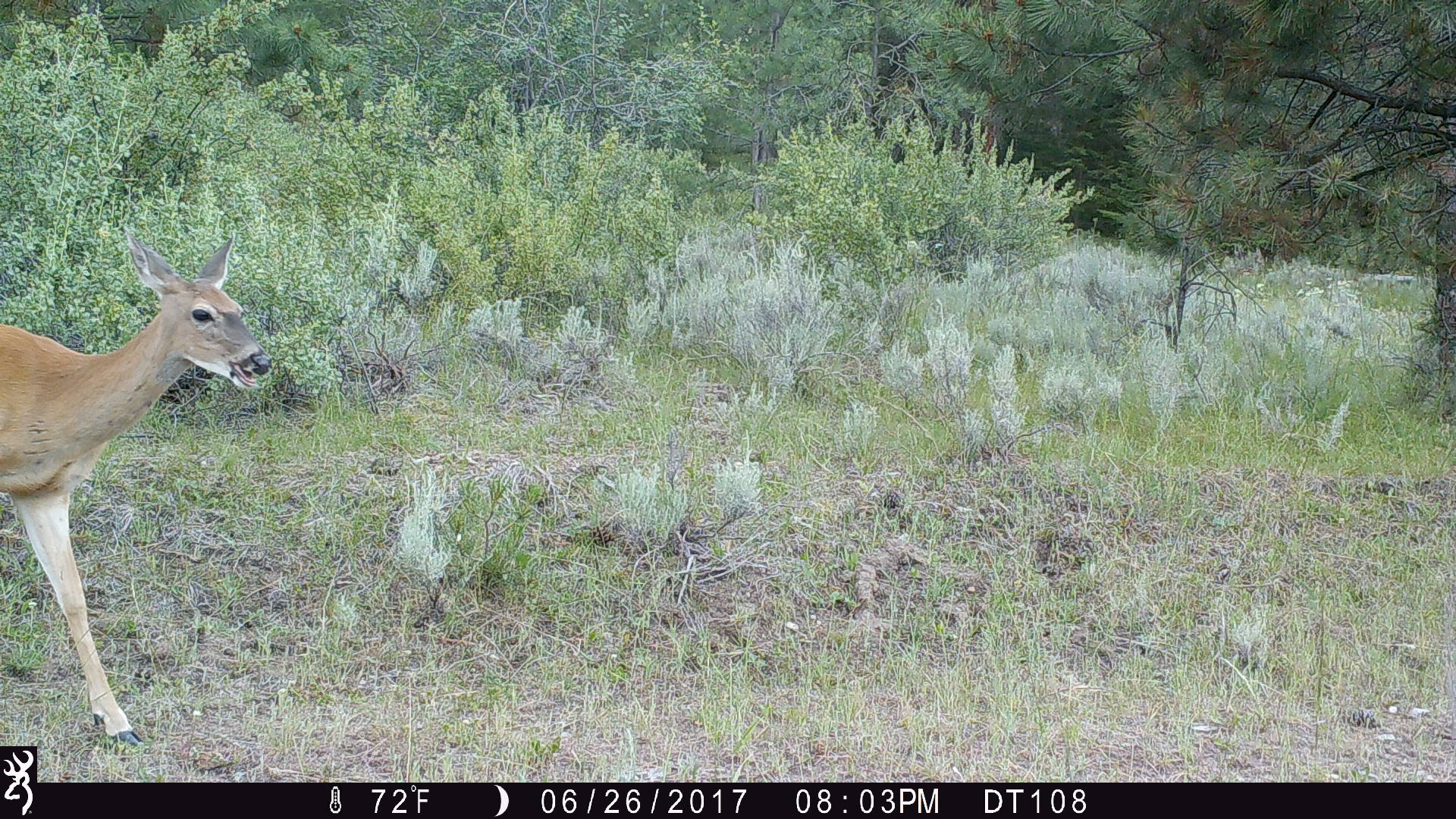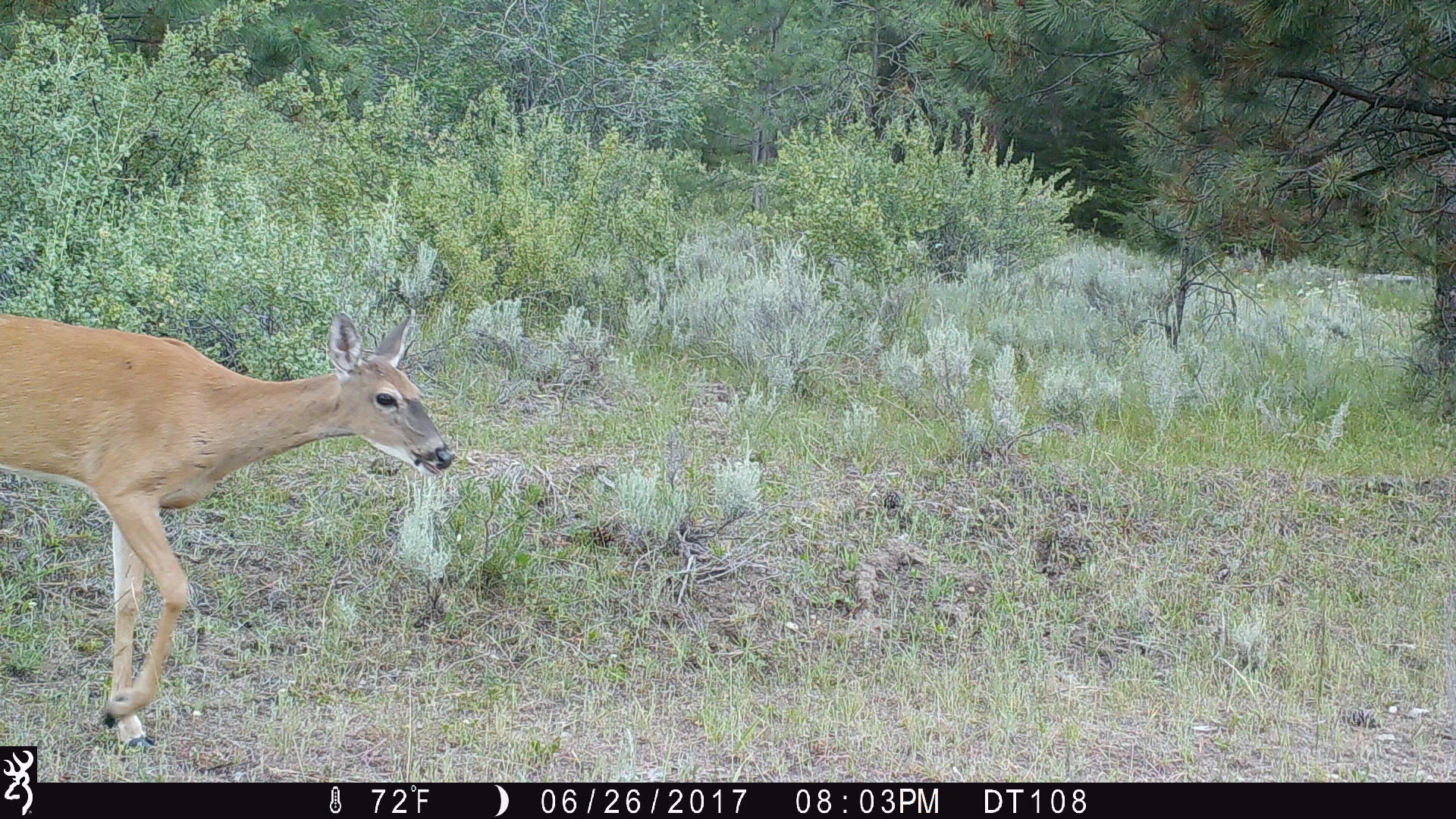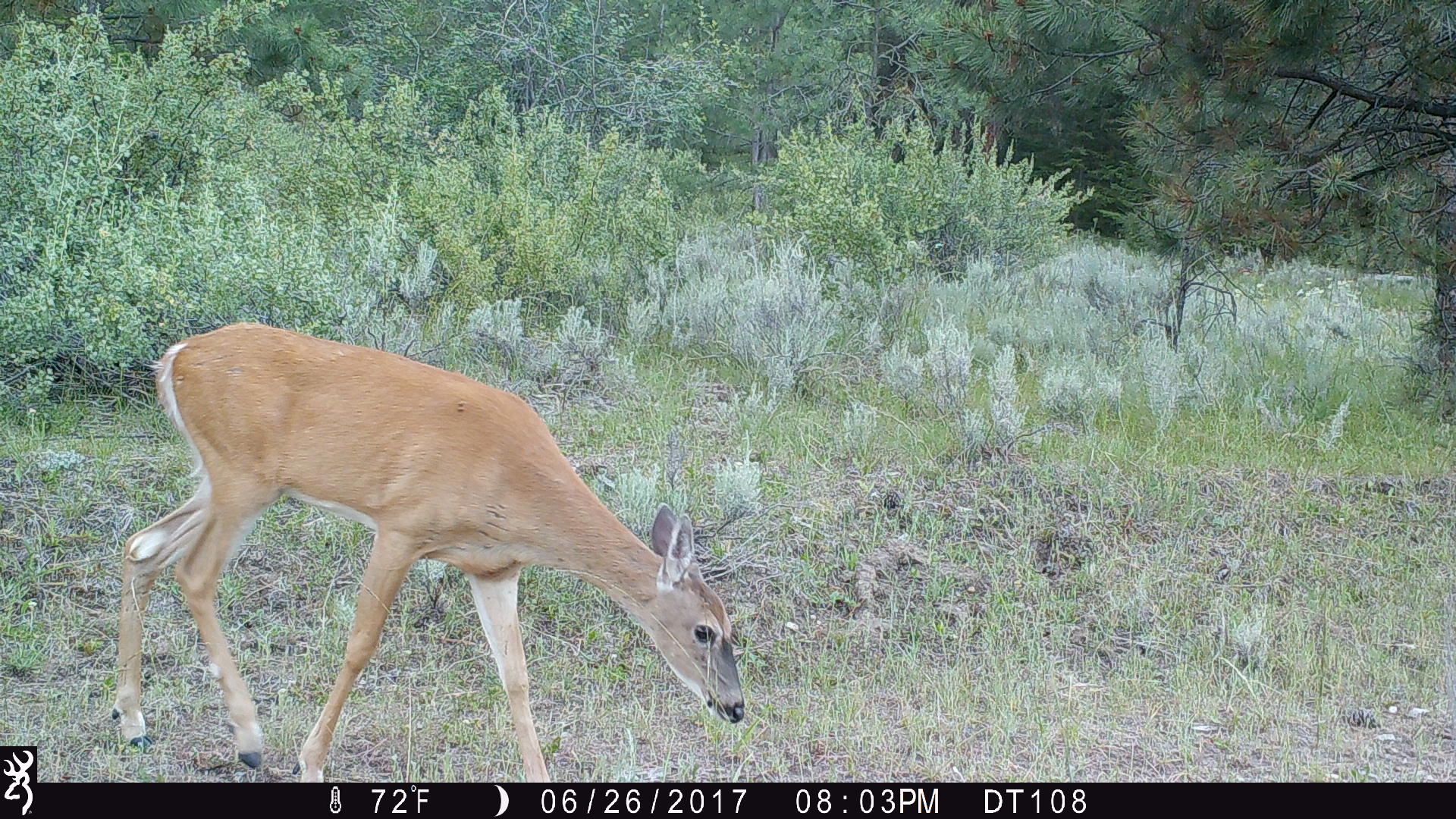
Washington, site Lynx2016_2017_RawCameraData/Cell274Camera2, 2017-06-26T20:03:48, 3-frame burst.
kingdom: Animalia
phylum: Chordata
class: Mammalia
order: Artiodactyla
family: Cervidae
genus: Odocoileus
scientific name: Odocoileus virginianus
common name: white-tailed deer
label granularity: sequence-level